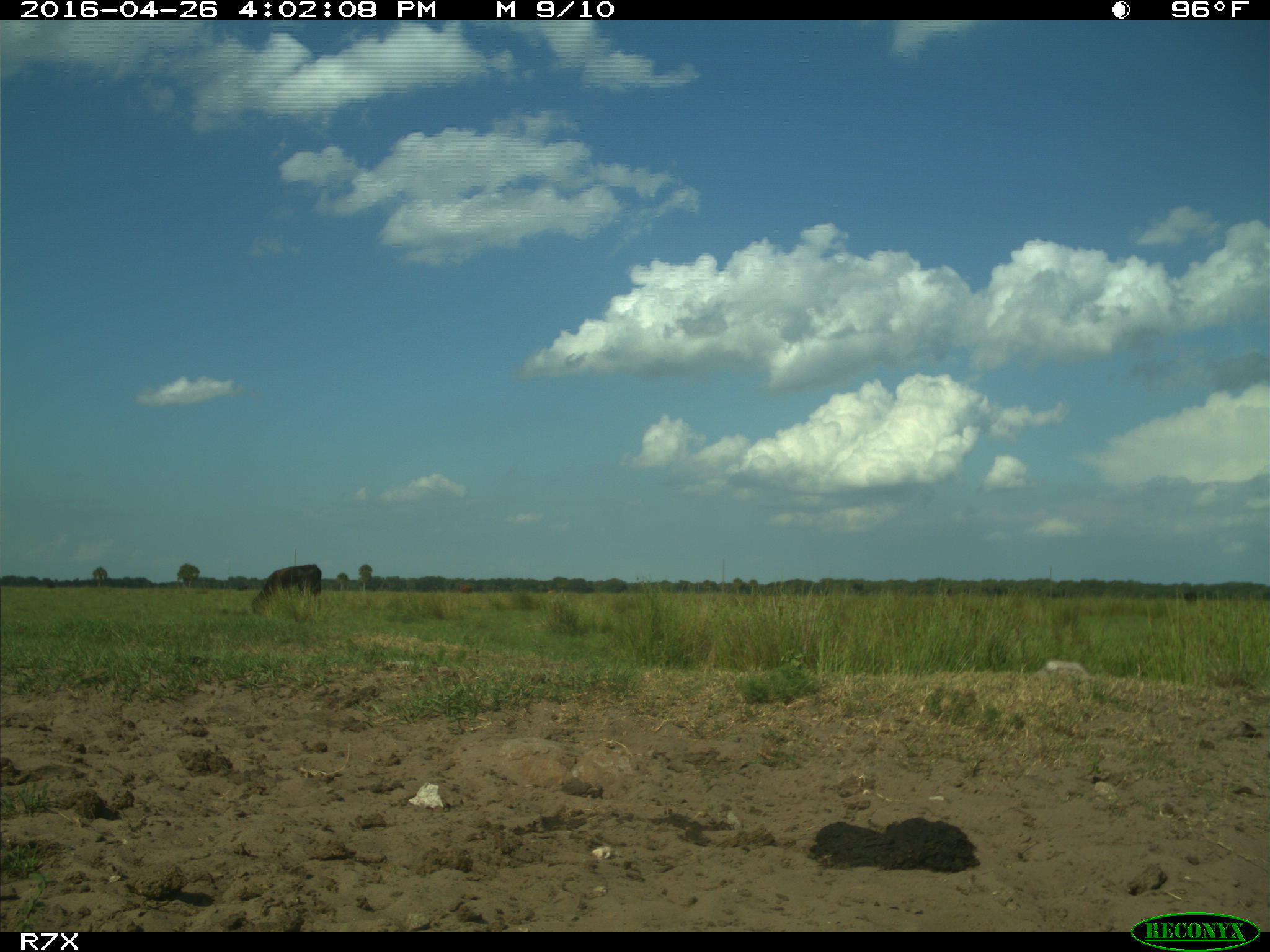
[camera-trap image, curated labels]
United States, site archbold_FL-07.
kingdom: Animalia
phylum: Chordata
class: Mammalia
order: Artiodactyla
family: Bovidae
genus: Bos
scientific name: Bos taurus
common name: domestic cow